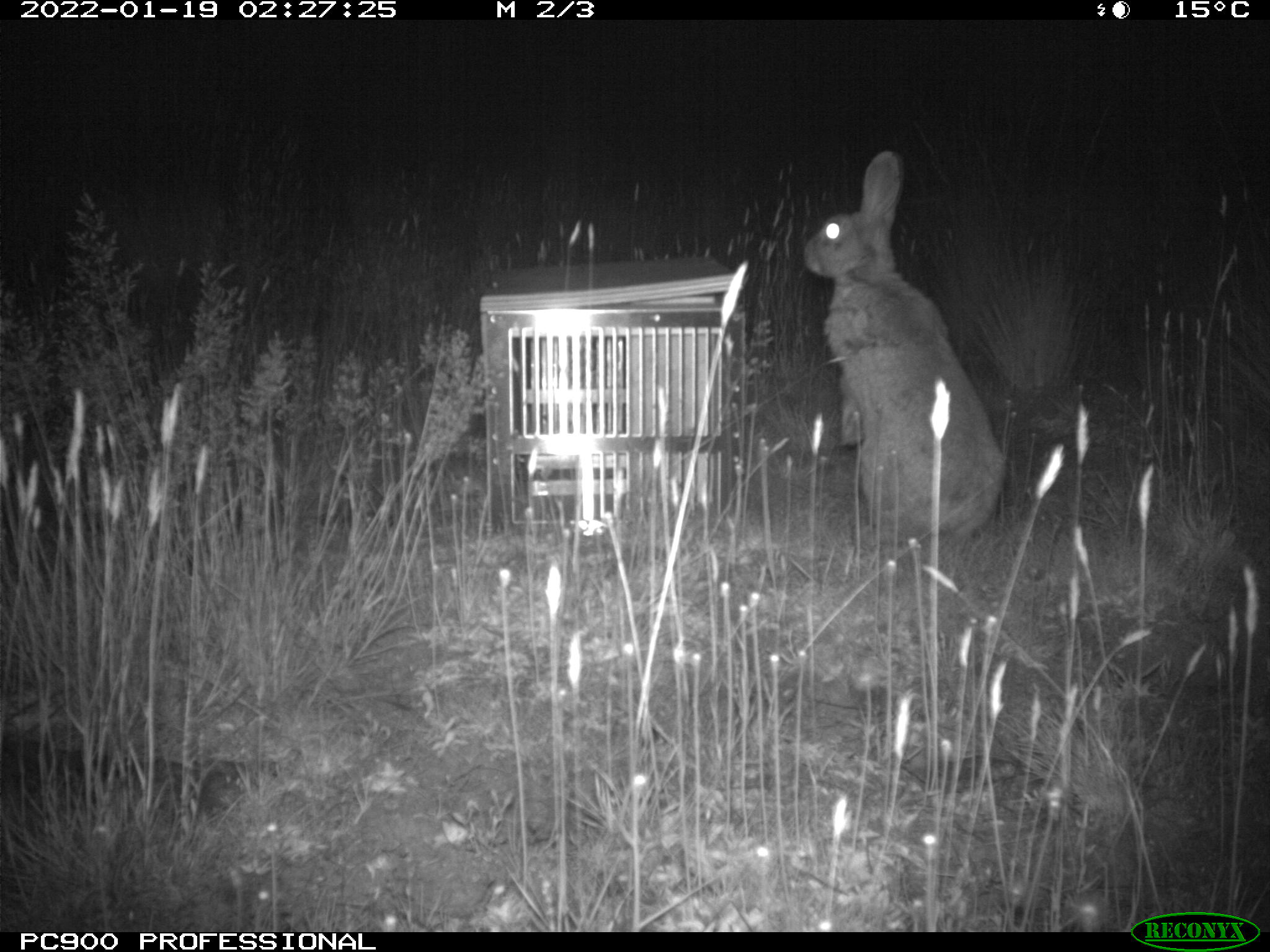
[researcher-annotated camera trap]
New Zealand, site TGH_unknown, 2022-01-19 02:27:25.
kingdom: Animalia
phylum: Chordata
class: Mammalia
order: Lagomorpha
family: Leporidae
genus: Oryctolagus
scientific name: Oryctolagus cuniculus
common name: european rabbit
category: rabbit